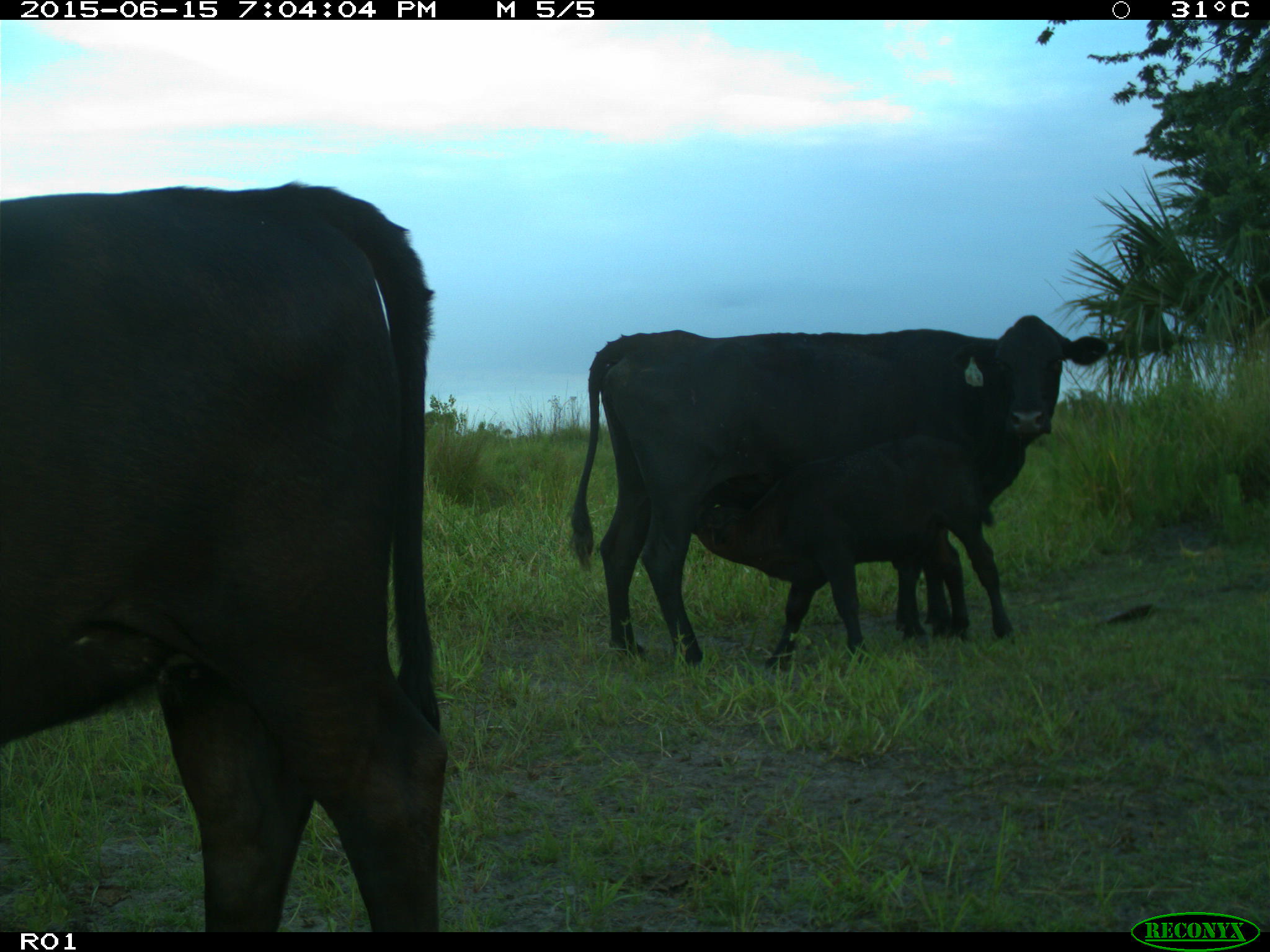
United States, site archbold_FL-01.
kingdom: Animalia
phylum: Chordata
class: Mammalia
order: Artiodactyla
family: Bovidae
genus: Bos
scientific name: Bos taurus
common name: domestic cow